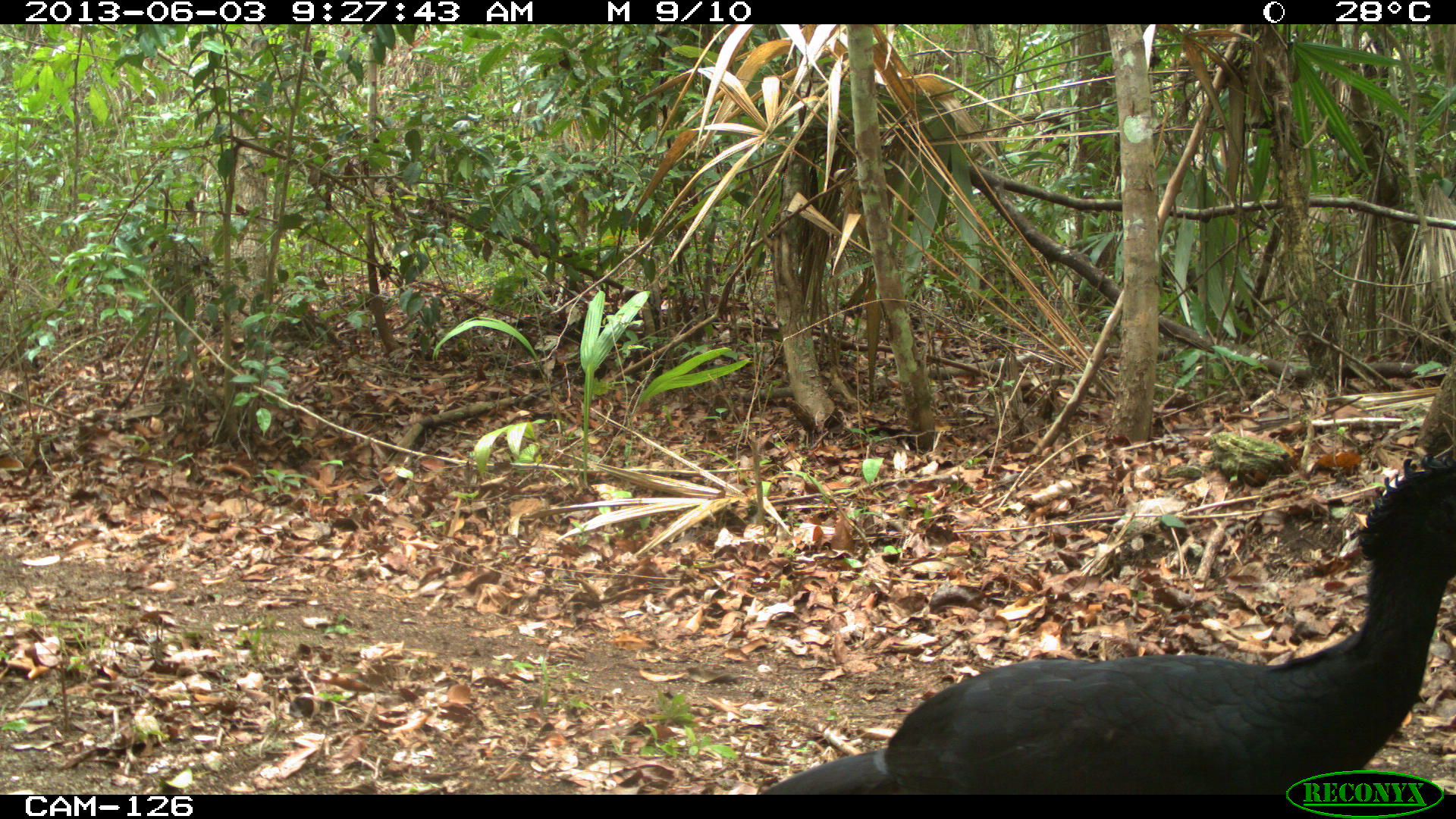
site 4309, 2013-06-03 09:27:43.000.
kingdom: Animalia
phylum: Chordata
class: Aves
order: Galliformes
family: Cracidae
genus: Crax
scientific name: Crax rubra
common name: great curassow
Crax rubra (great curassow), count 1, sex male.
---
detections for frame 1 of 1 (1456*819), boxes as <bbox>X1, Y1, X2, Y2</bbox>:
crax rubra: <bbox>760, 449, 1453, 795</bbox>